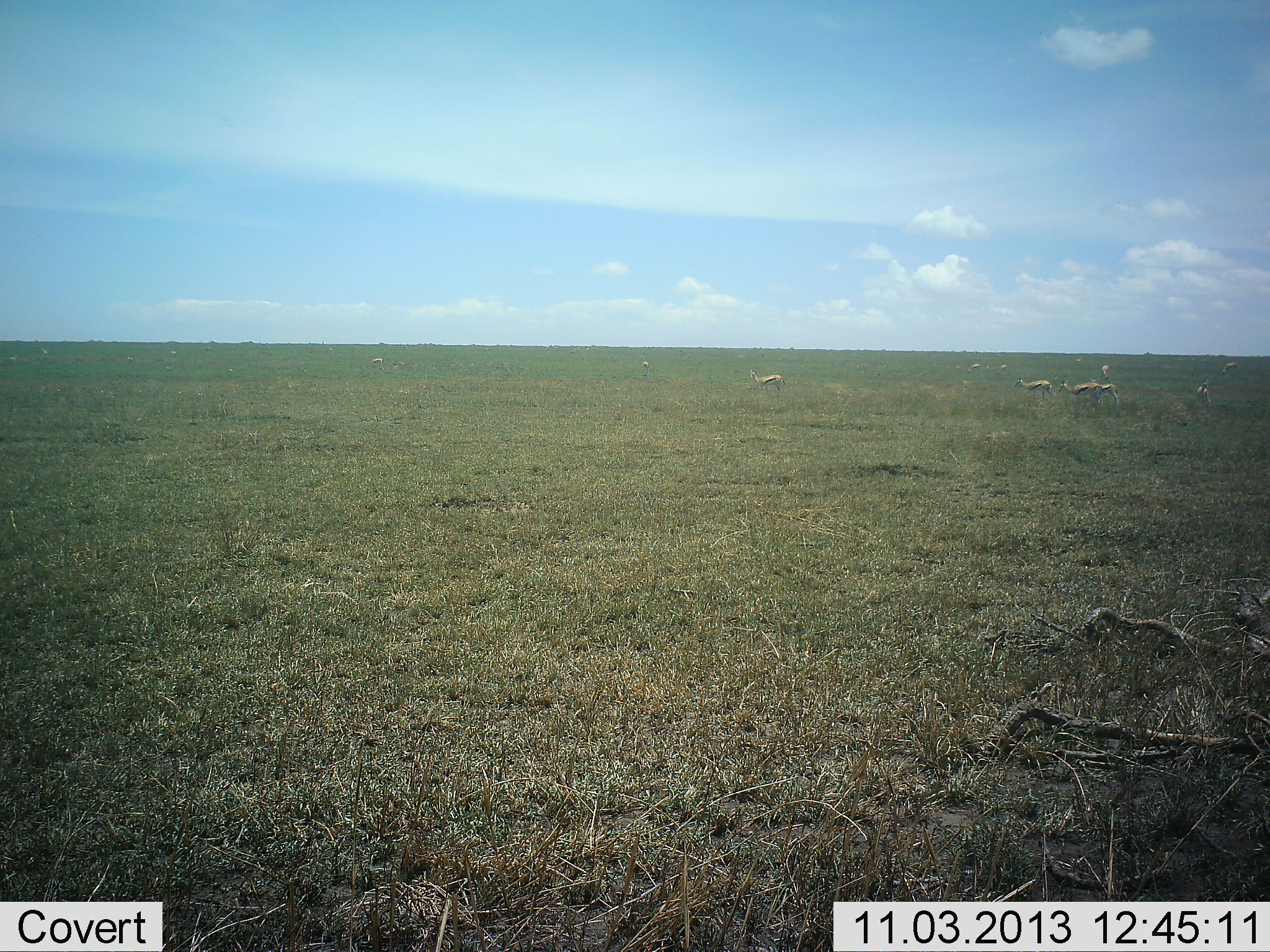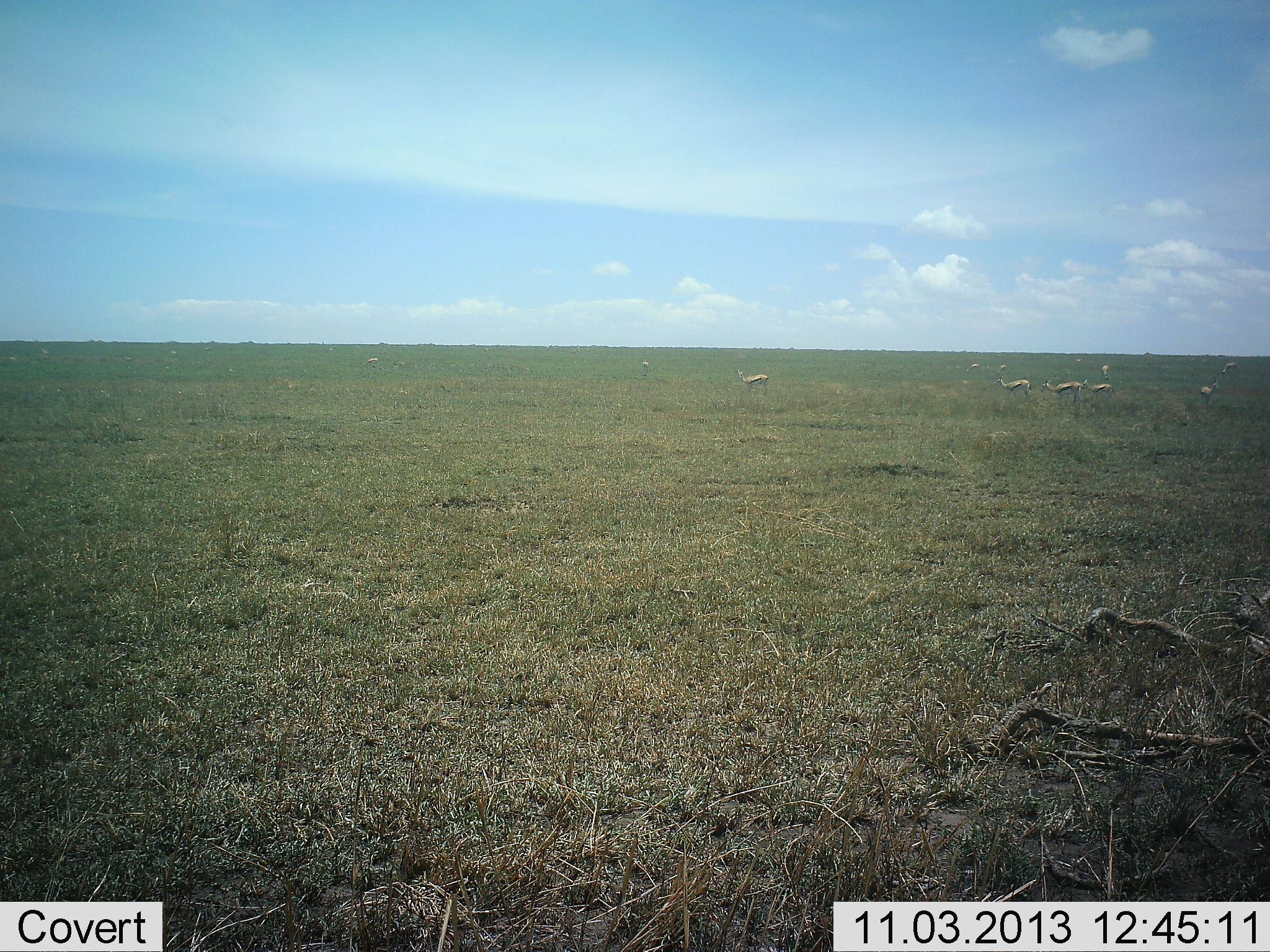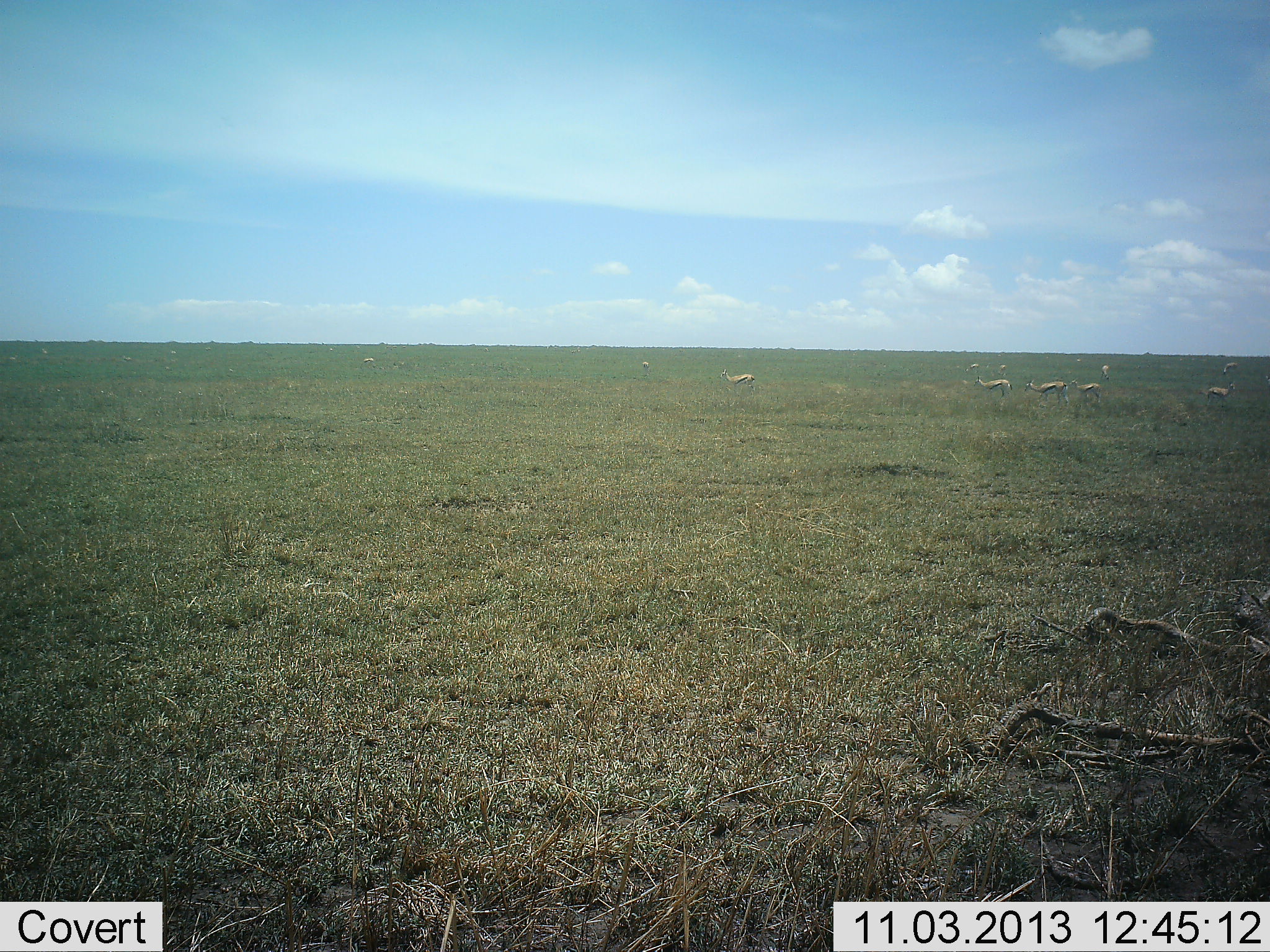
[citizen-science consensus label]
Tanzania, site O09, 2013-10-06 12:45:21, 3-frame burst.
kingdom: Animalia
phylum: Chordata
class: Mammalia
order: Artiodactyla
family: Bovidae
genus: Eudorcas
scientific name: Eudorcas thomsonii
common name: thomson's gazelle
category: gazellethomsons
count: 8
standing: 30%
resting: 0%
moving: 100%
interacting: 0%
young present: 0%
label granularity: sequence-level